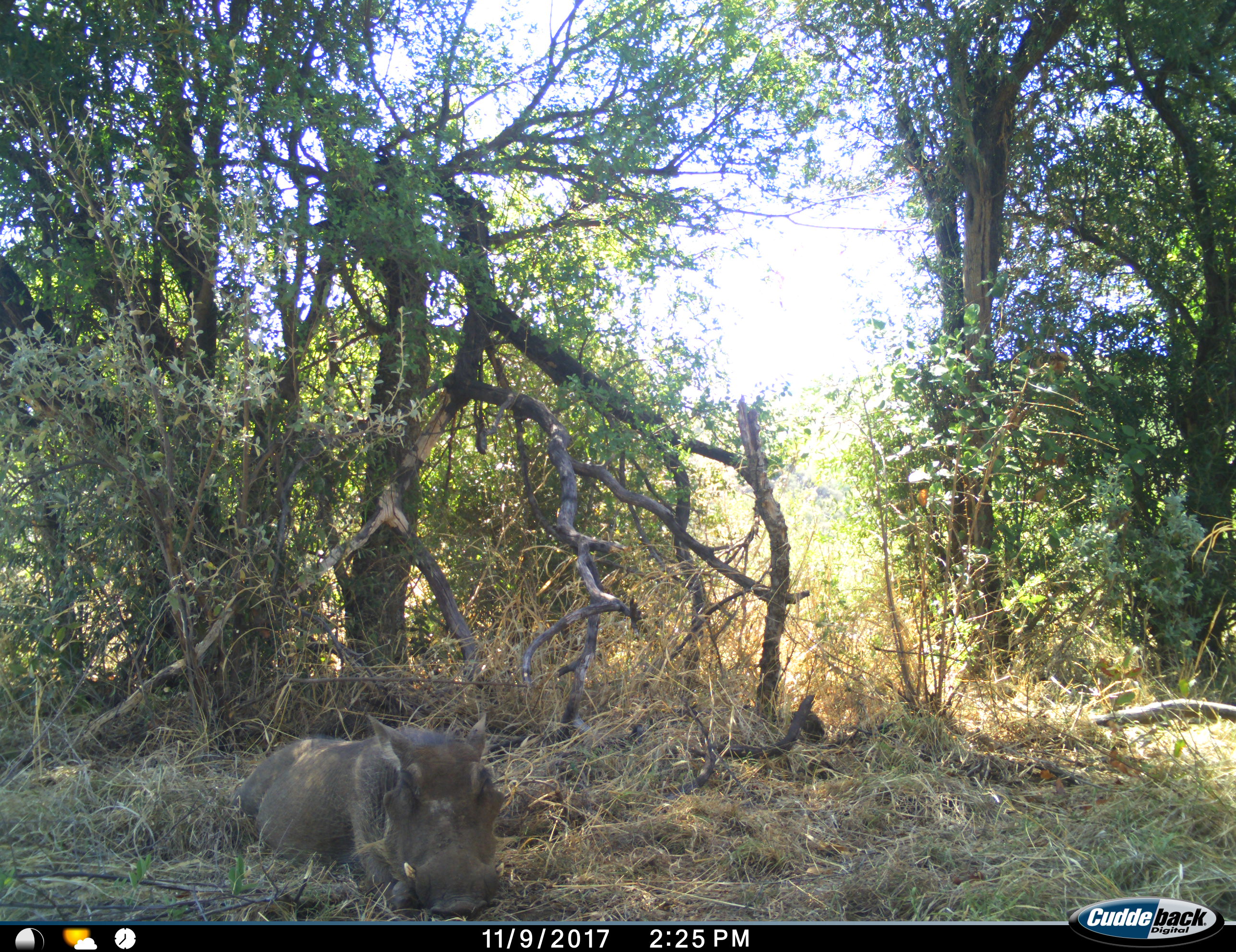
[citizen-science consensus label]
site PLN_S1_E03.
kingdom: Animalia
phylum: Chordata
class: Mammalia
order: Artiodactyla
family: Suidae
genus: Phacochoerus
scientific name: Phacochoerus africanus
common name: warthog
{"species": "warthog (Phacochoerus africanus)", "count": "1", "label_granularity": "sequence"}